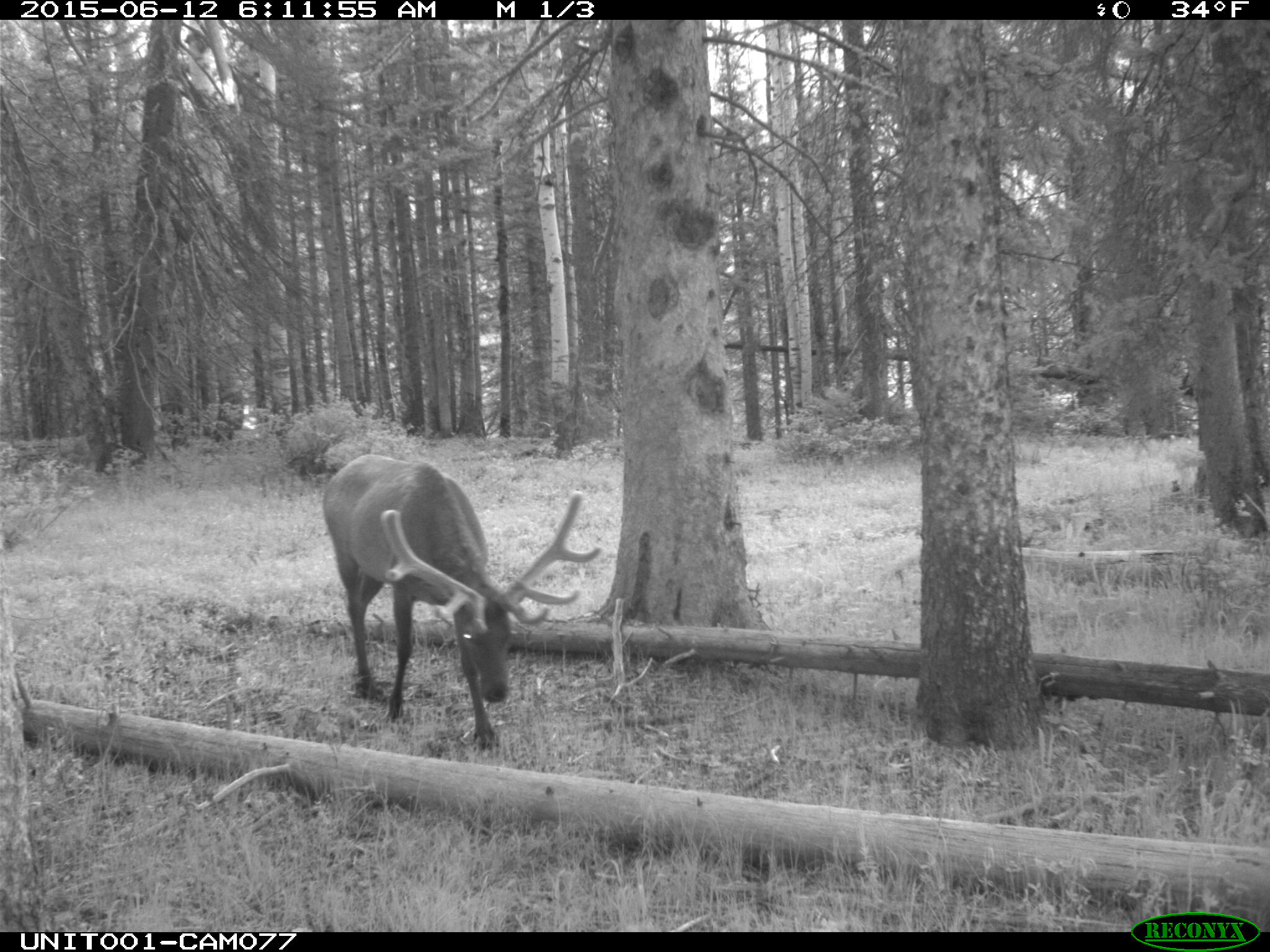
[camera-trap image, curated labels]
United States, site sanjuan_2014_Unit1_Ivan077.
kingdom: Animalia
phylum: Chordata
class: Mammalia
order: Artiodactyla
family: Cervidae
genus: Cervus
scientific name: Cervus elaphus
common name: red deer